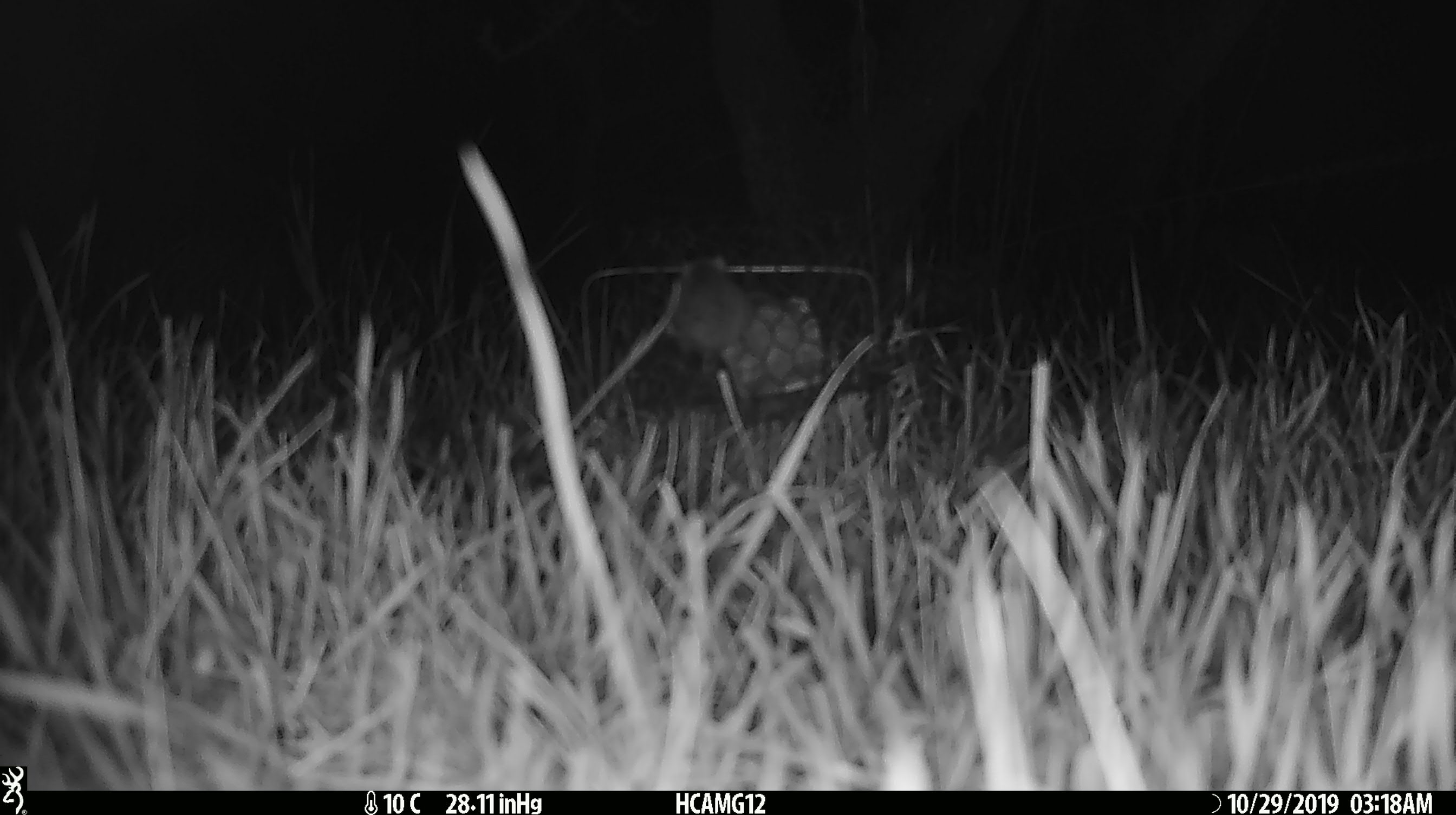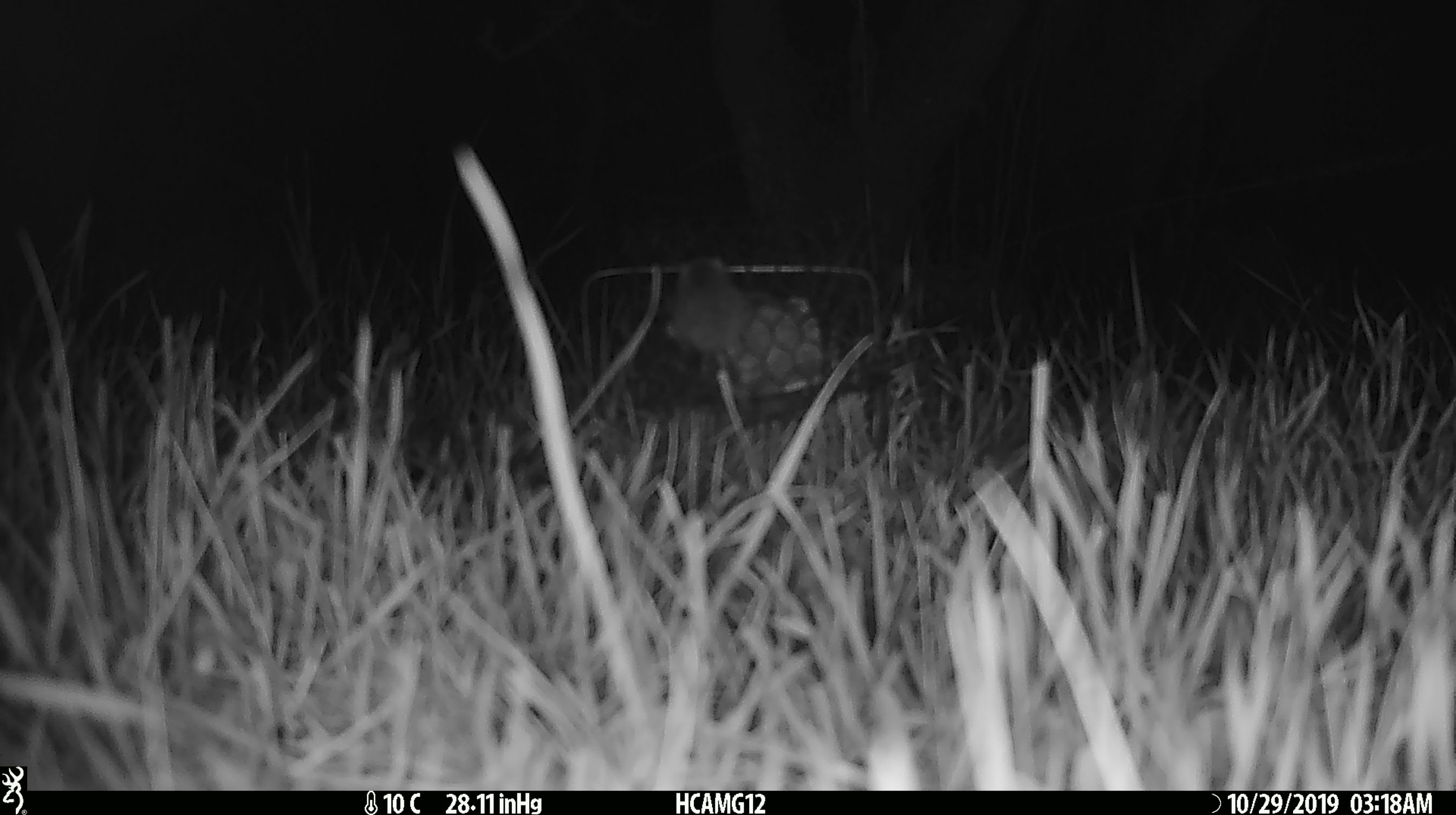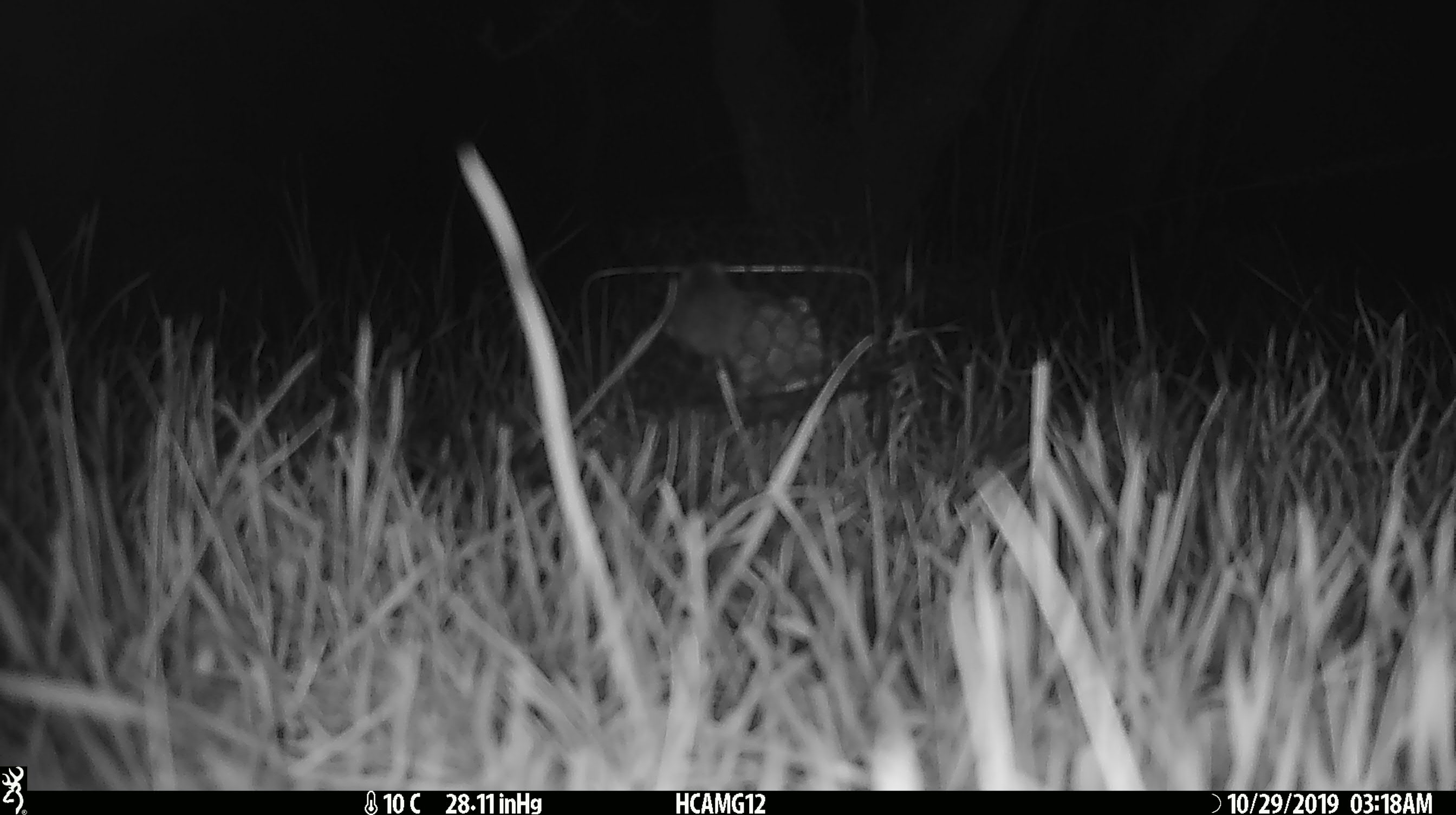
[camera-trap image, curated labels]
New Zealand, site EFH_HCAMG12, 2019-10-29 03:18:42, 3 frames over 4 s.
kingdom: Animalia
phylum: Chordata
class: Mammalia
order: Rodentia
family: Muridae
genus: Mus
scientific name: Mus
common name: mouse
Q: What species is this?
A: Mouse (Mus).